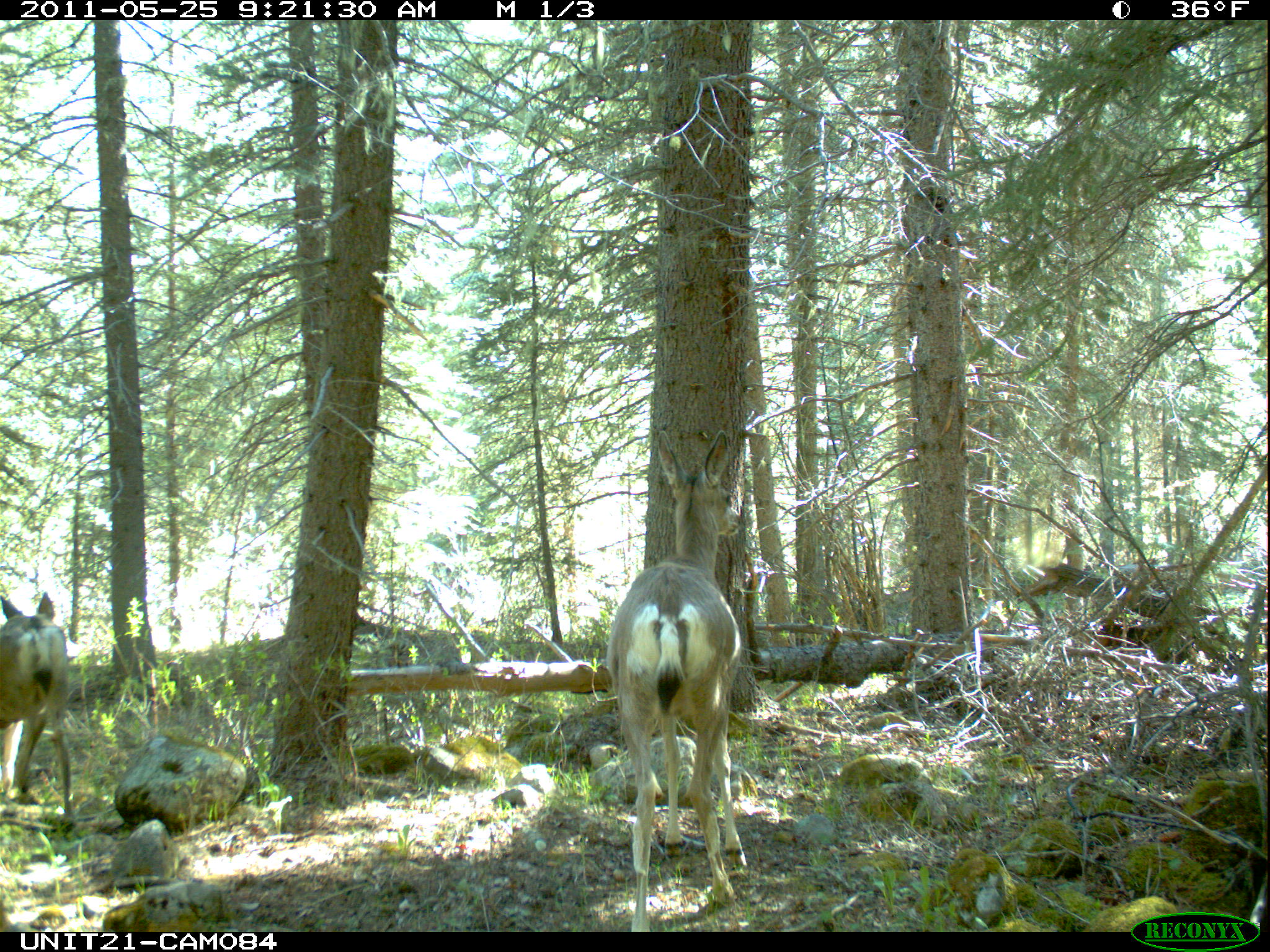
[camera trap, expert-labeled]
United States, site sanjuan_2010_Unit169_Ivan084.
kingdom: Animalia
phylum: Chordata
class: Mammalia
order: Artiodactyla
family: Cervidae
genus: Odocoileus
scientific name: Odocoileus hemionus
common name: mule deer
Odocoileus hemionus (mule deer).